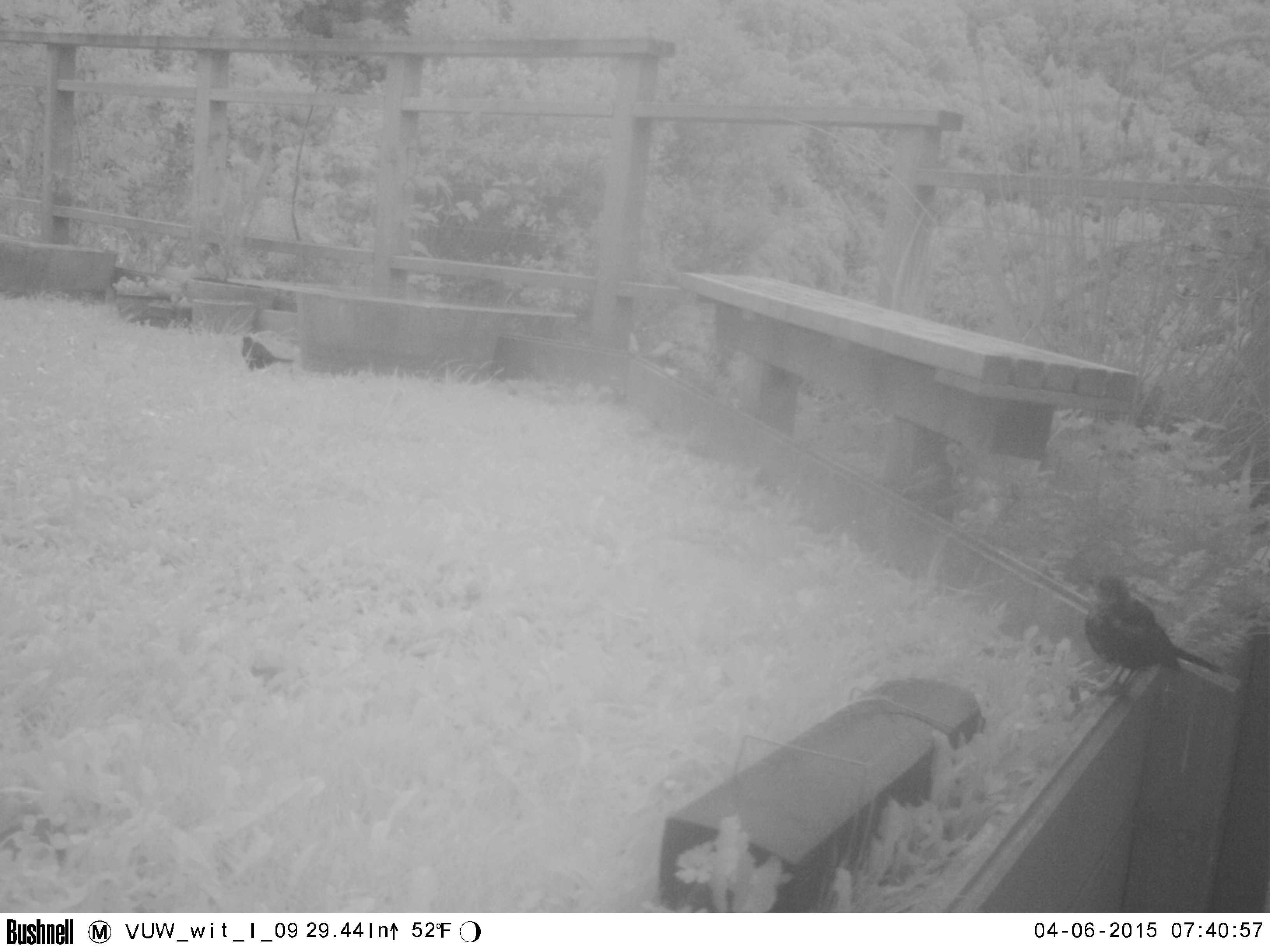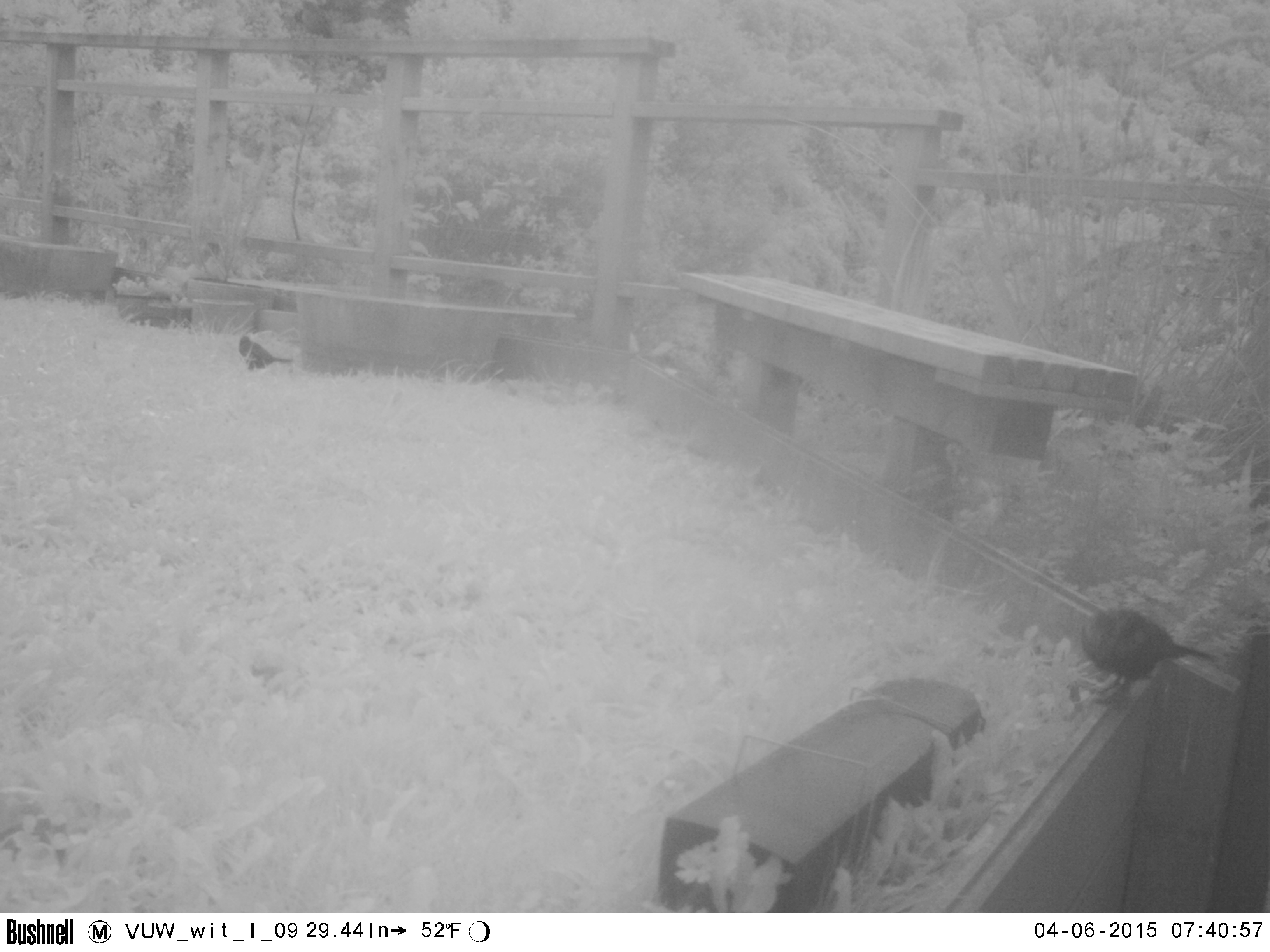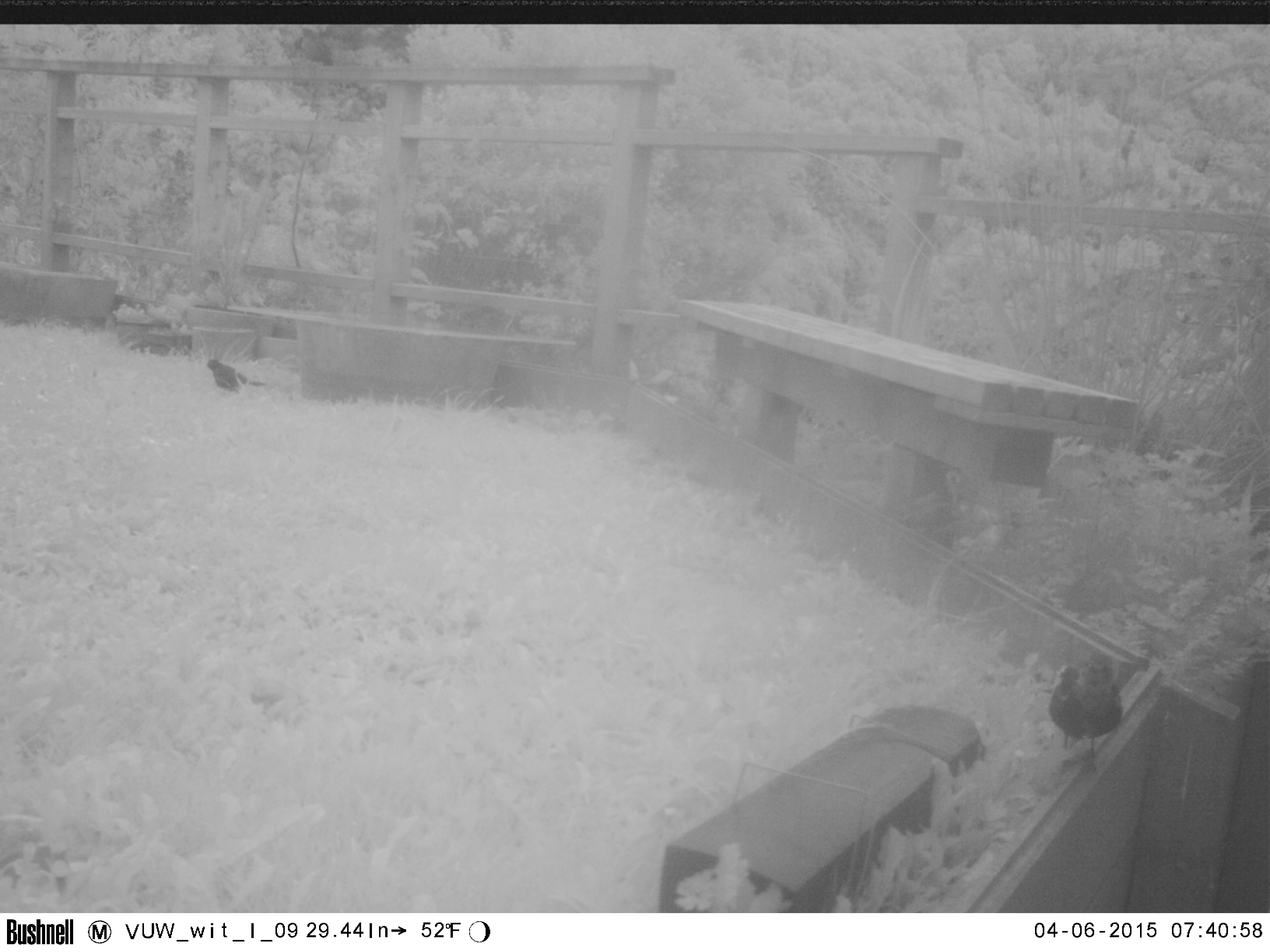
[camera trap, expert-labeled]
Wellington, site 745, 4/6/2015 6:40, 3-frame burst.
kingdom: Animalia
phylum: Chordata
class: Aves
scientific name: Aves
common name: bird